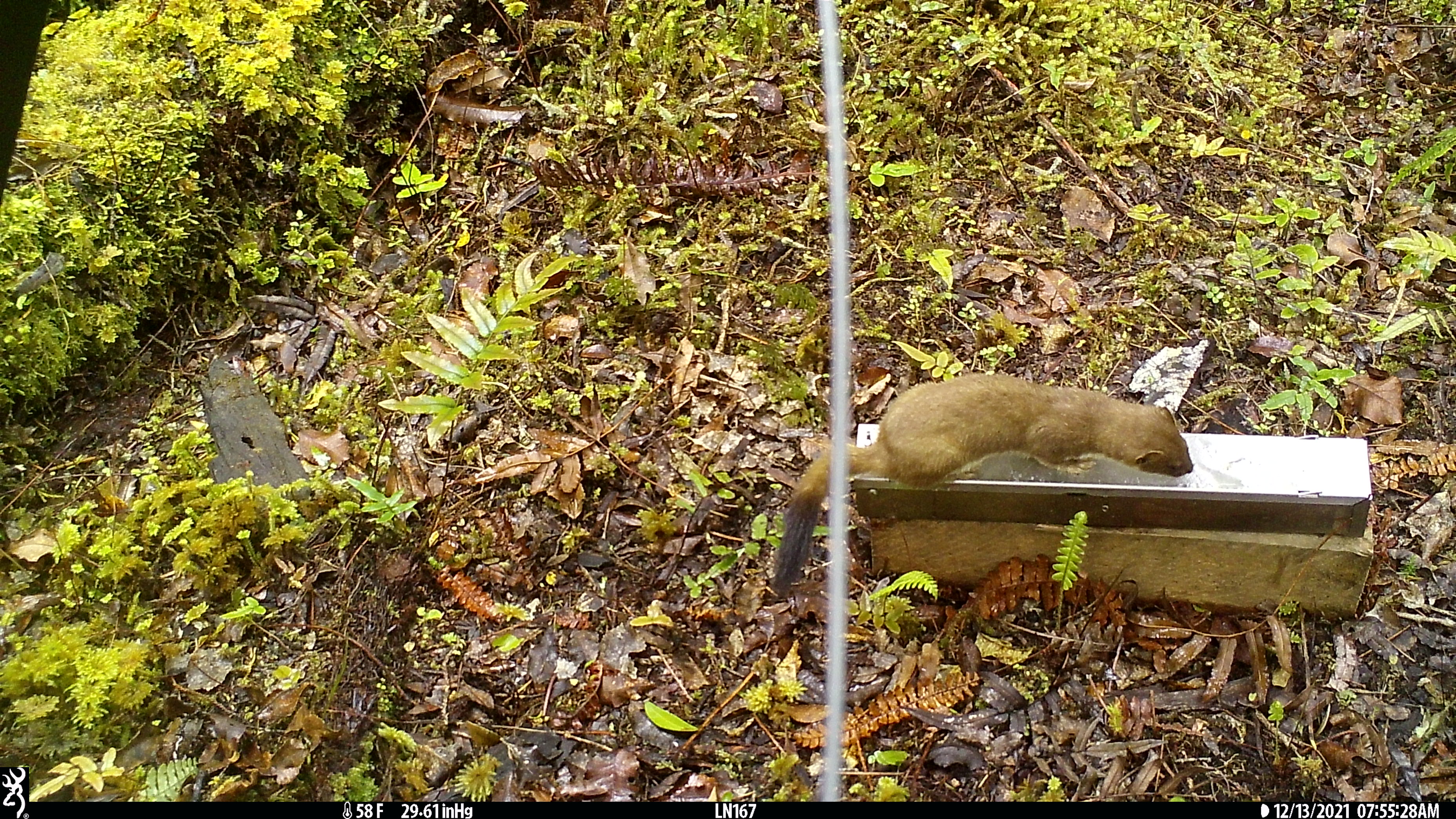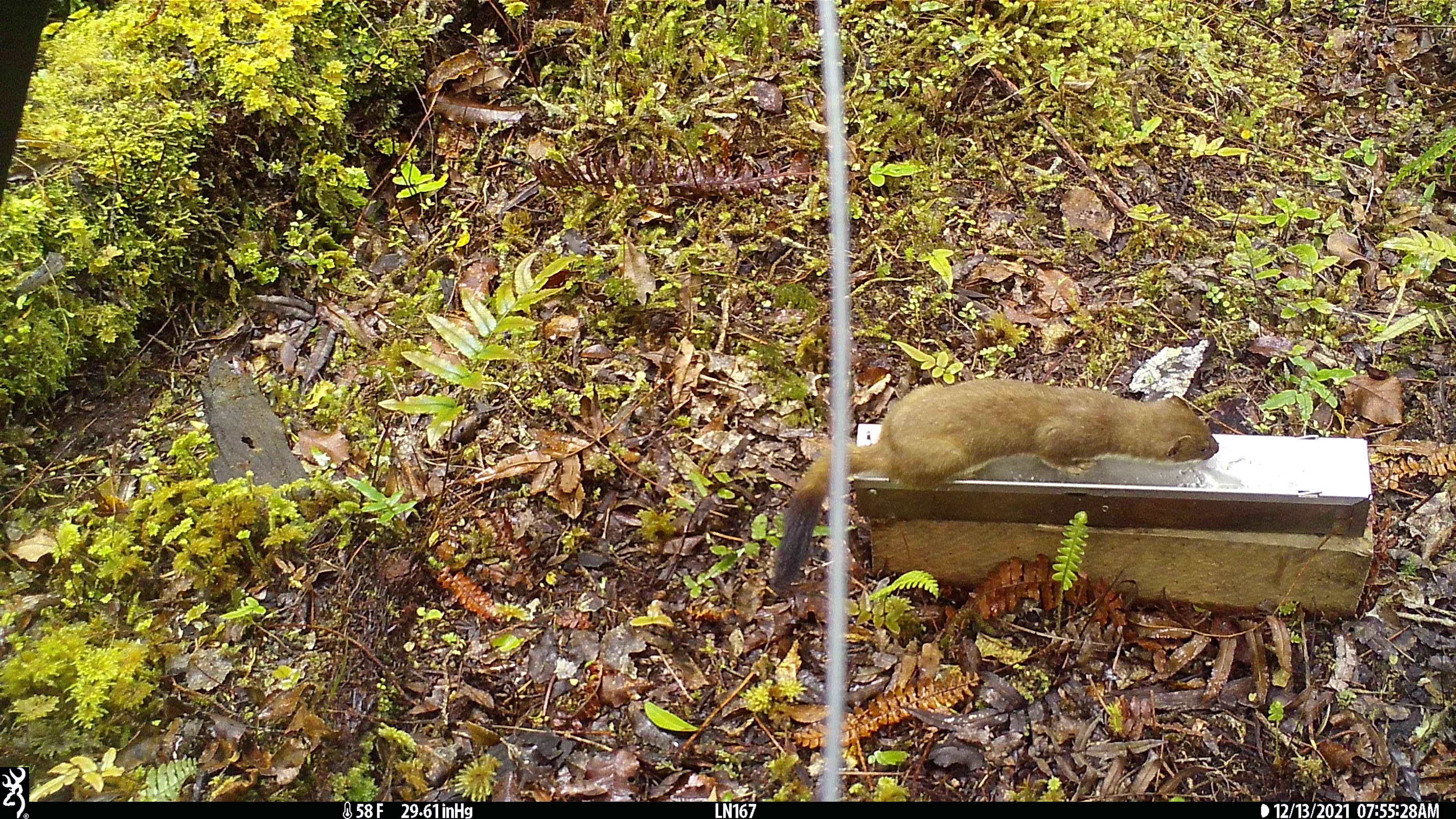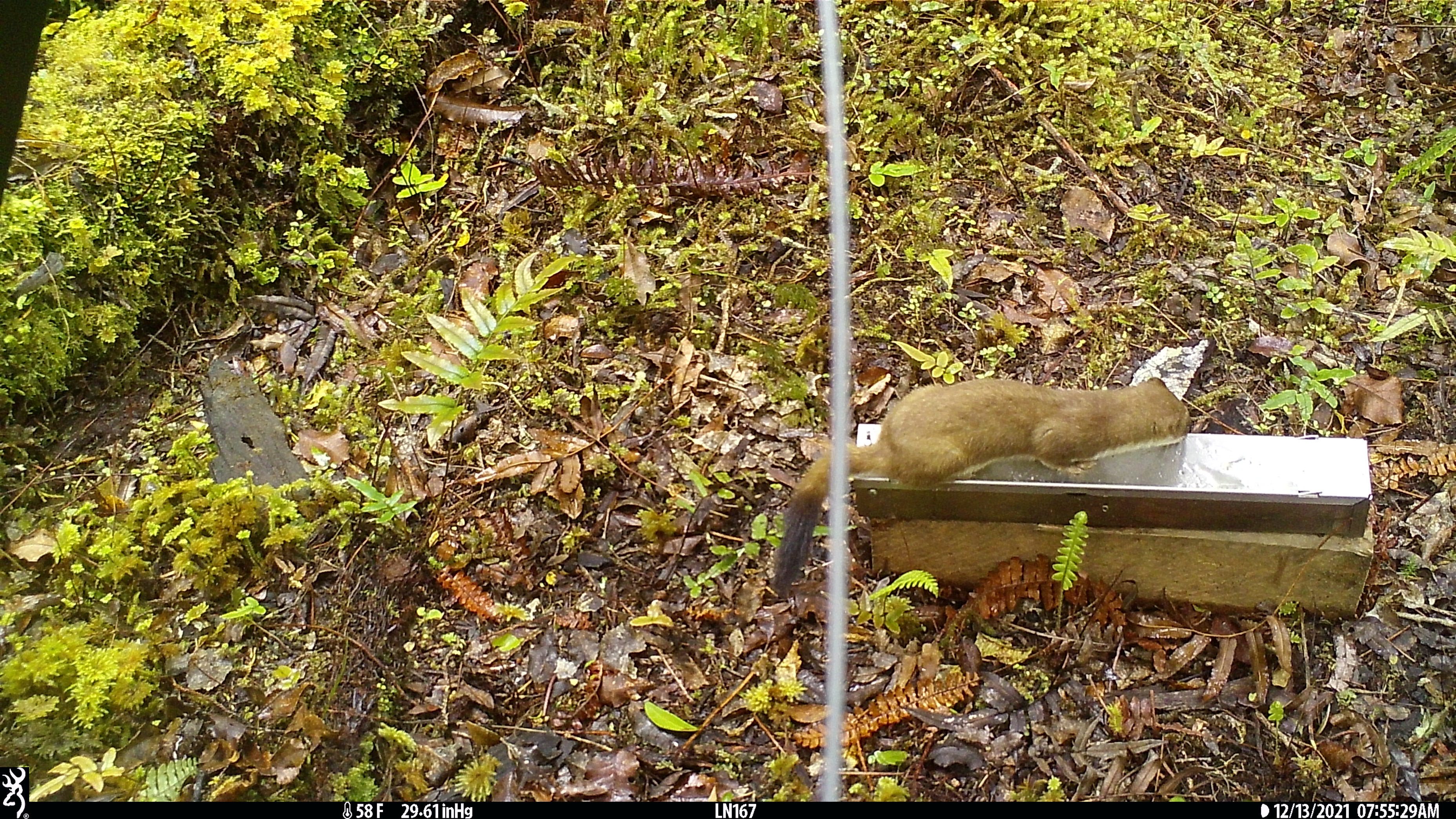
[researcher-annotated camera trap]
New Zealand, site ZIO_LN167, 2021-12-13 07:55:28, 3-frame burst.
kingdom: Animalia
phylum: Chordata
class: Mammalia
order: Carnivora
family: Mustelidae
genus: Mustela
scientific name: Mustela erminea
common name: stoat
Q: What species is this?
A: Stoat (Mustela erminea).